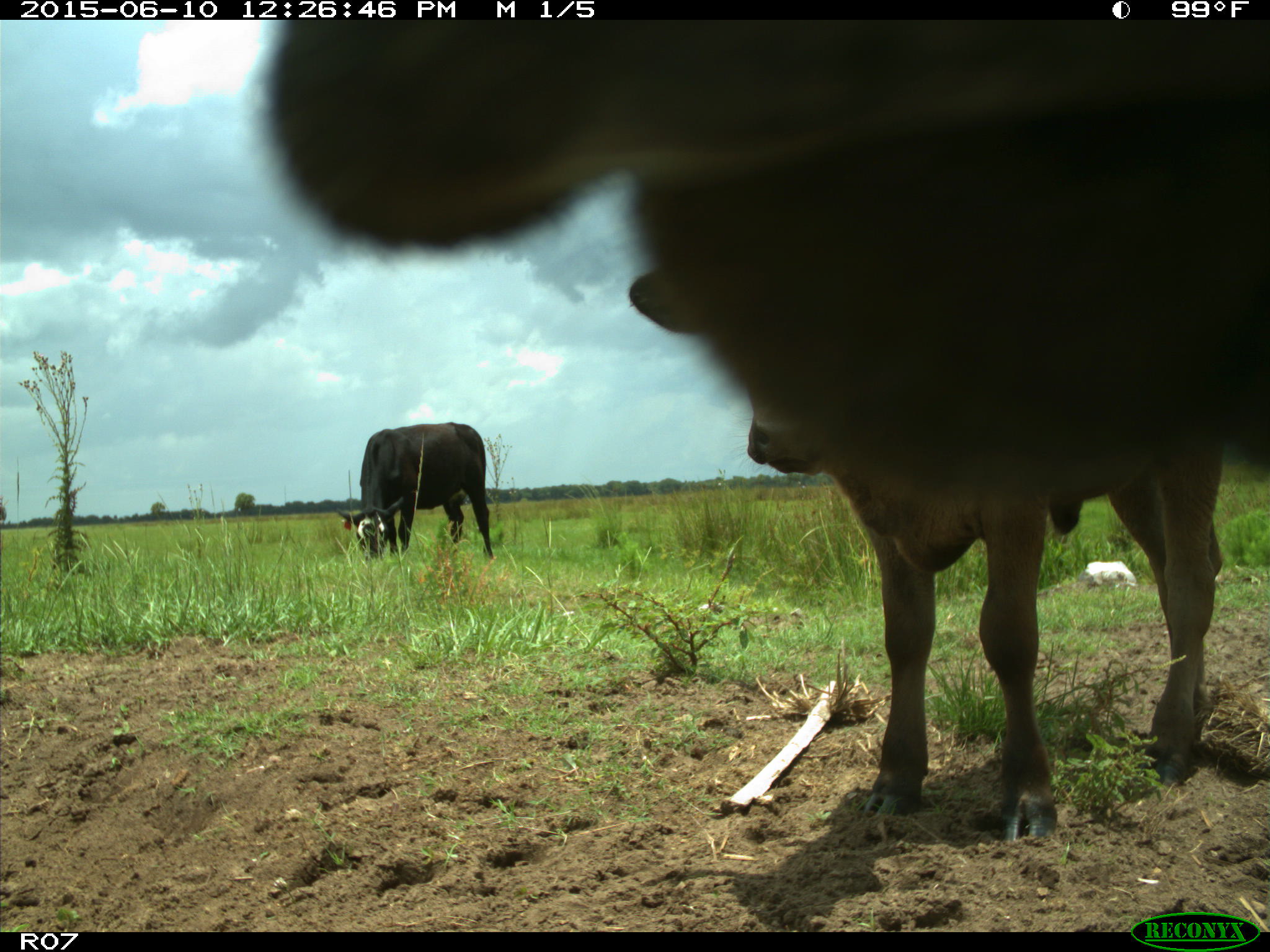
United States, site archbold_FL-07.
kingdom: Animalia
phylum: Chordata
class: Mammalia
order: Artiodactyla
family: Bovidae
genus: Bos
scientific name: Bos taurus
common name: domestic cow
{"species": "Bos taurus (domestic cow)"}